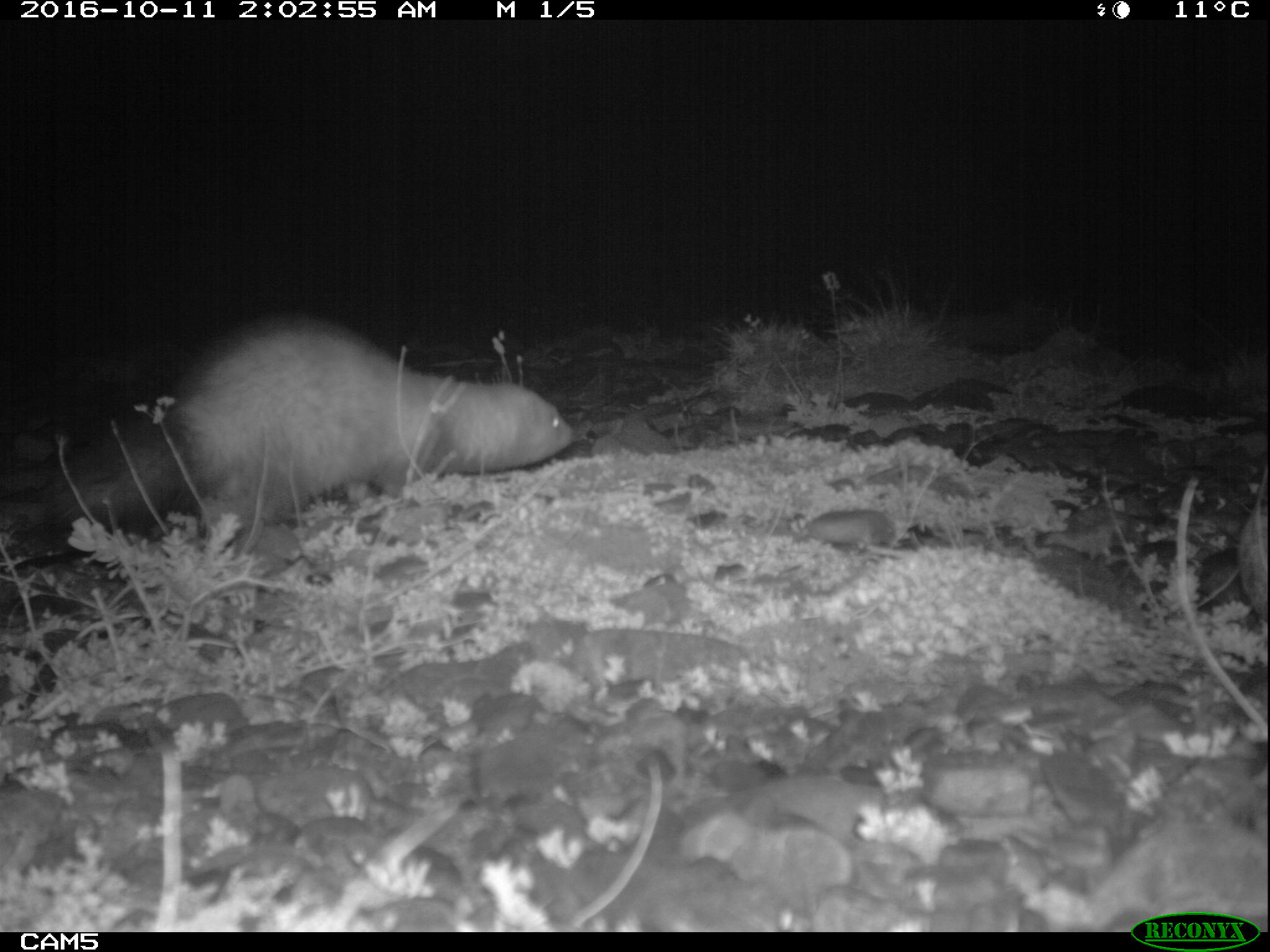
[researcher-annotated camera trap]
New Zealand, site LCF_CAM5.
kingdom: Animalia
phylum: Chordata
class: Mammalia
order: Carnivora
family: Mustelidae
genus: Mustela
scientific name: Mustela furo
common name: ferret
Ferret (Mustela furo).